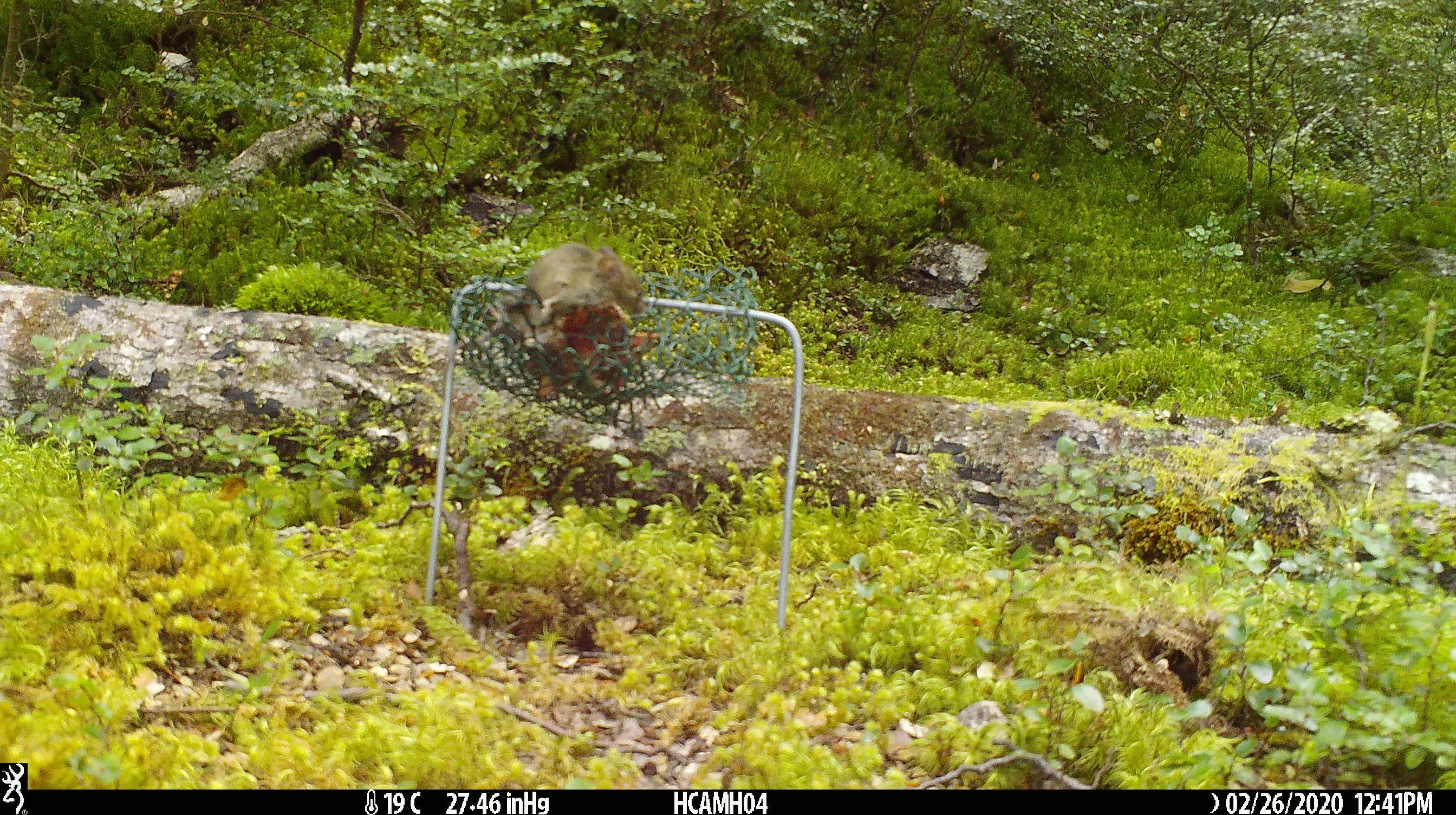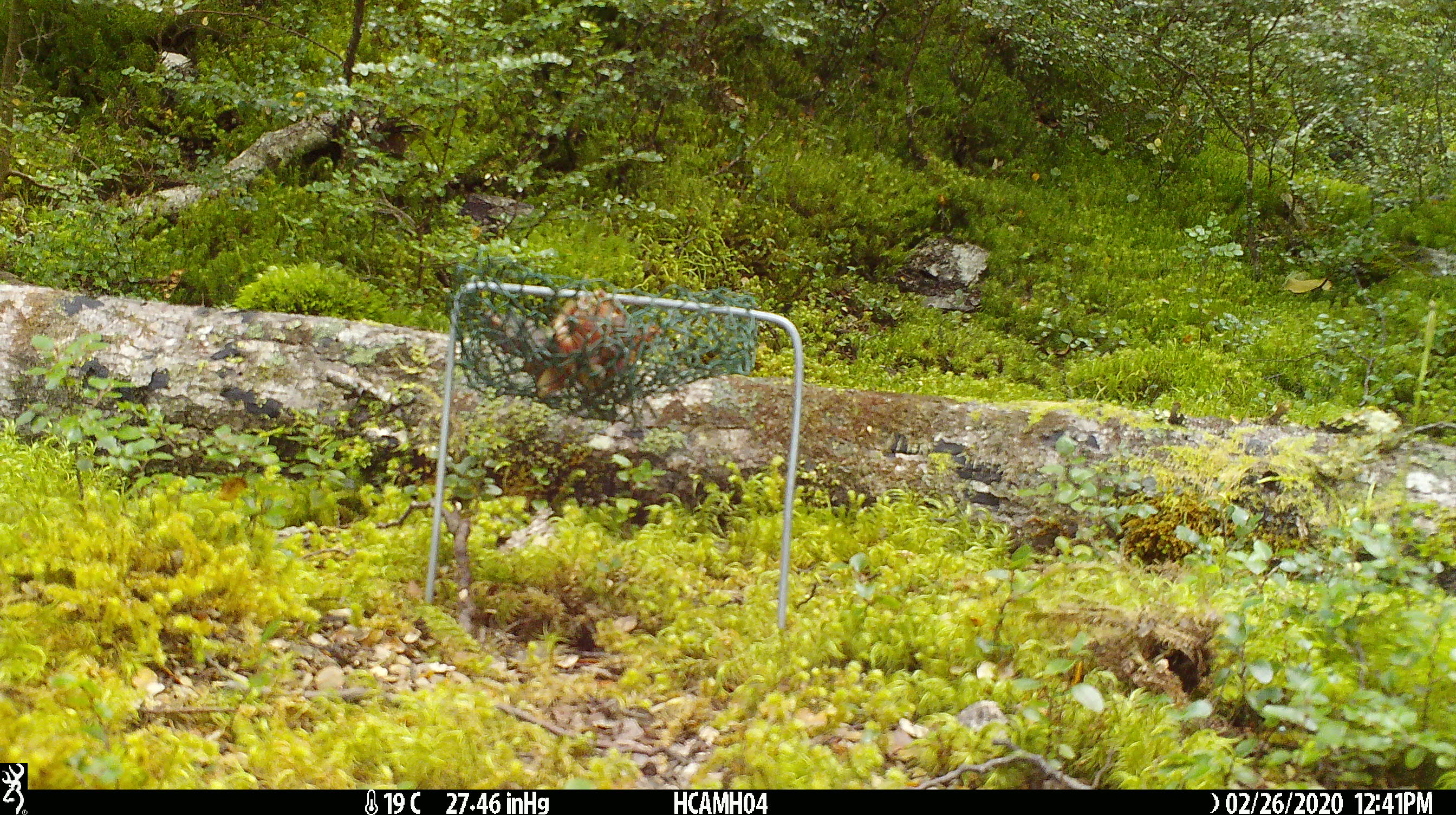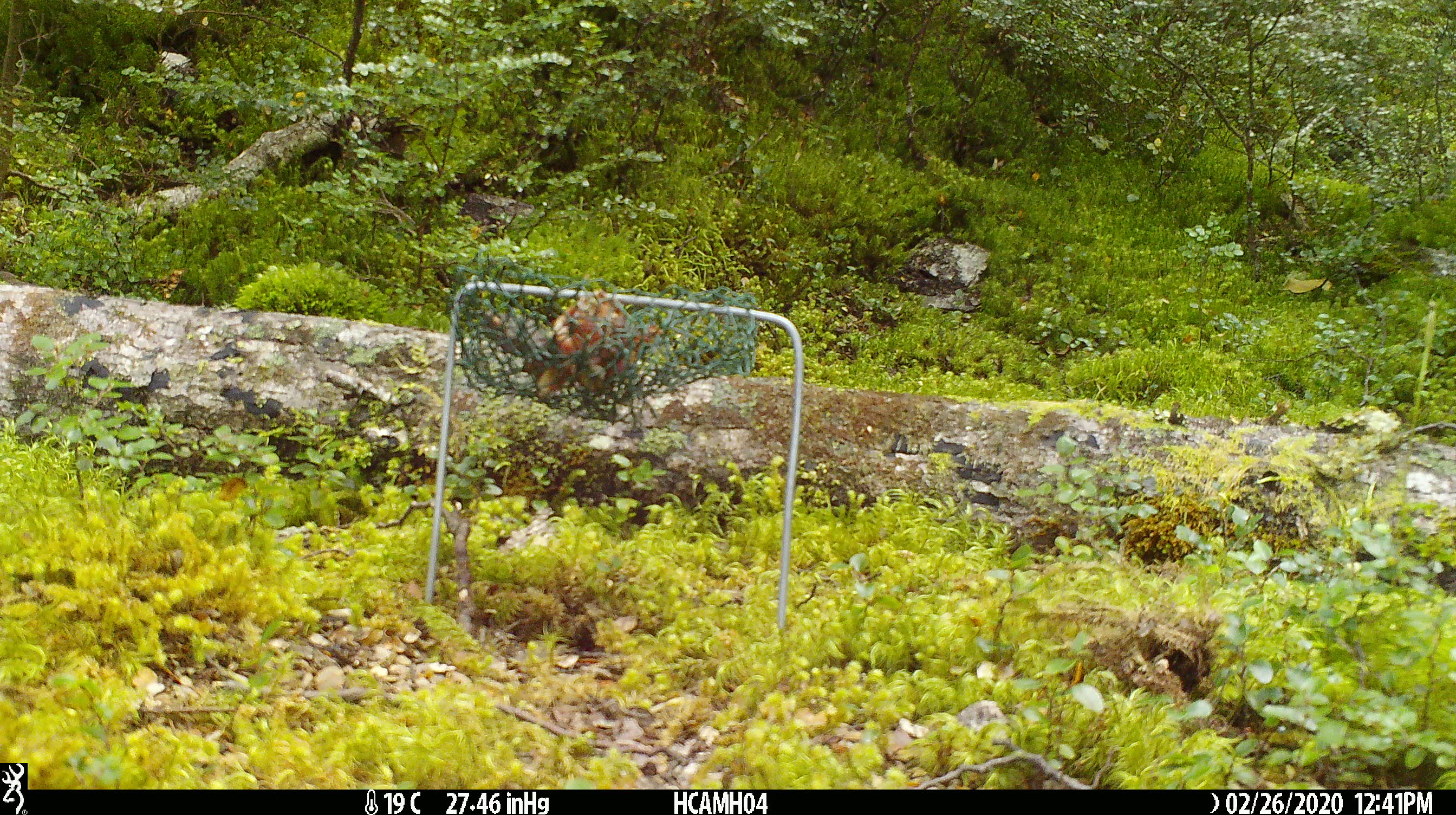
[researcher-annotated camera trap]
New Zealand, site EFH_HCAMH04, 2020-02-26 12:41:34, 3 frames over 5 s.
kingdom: Animalia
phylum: Chordata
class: Mammalia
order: Rodentia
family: Muridae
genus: Mus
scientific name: Mus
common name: mouse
Mouse (Mus).